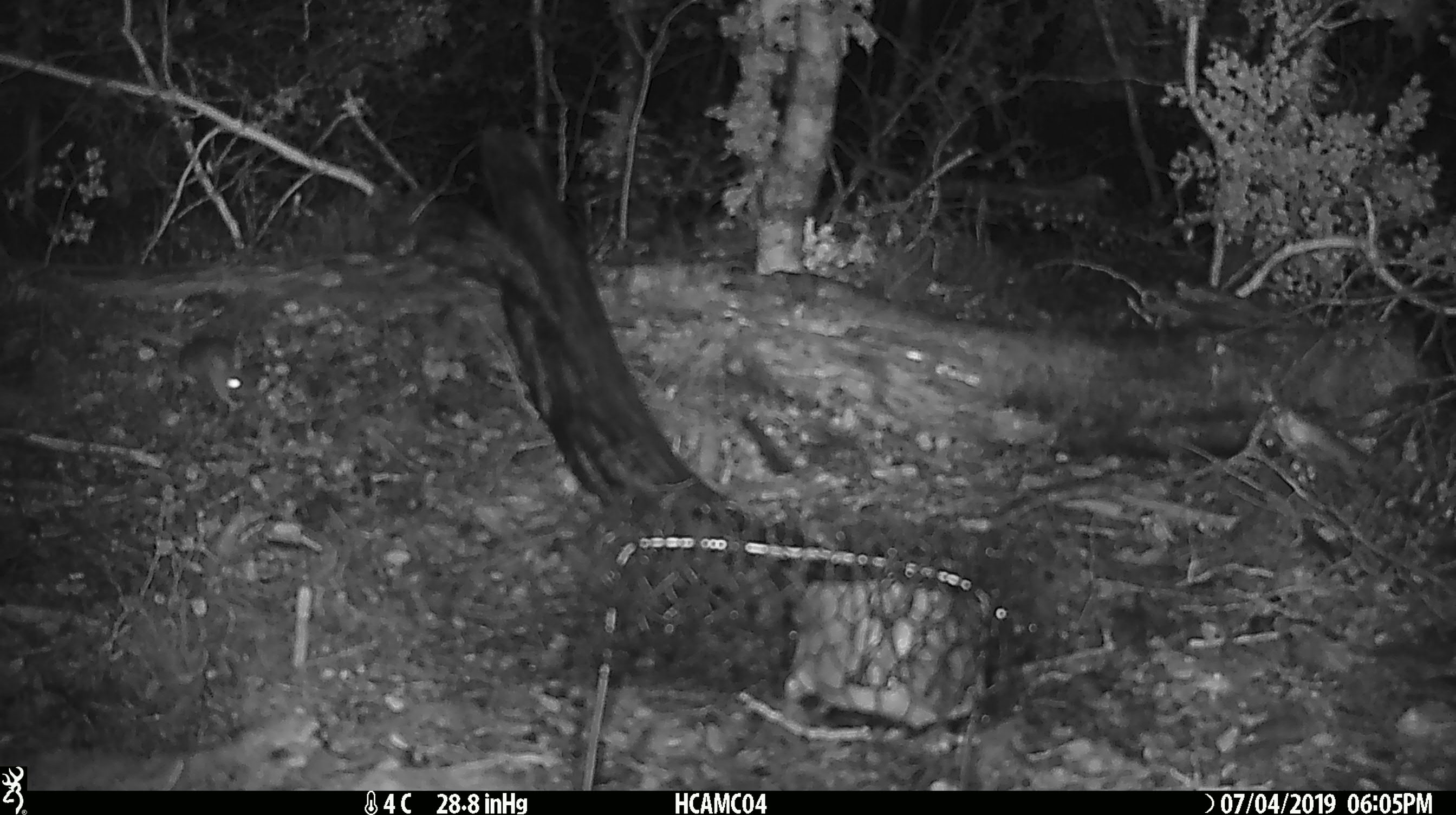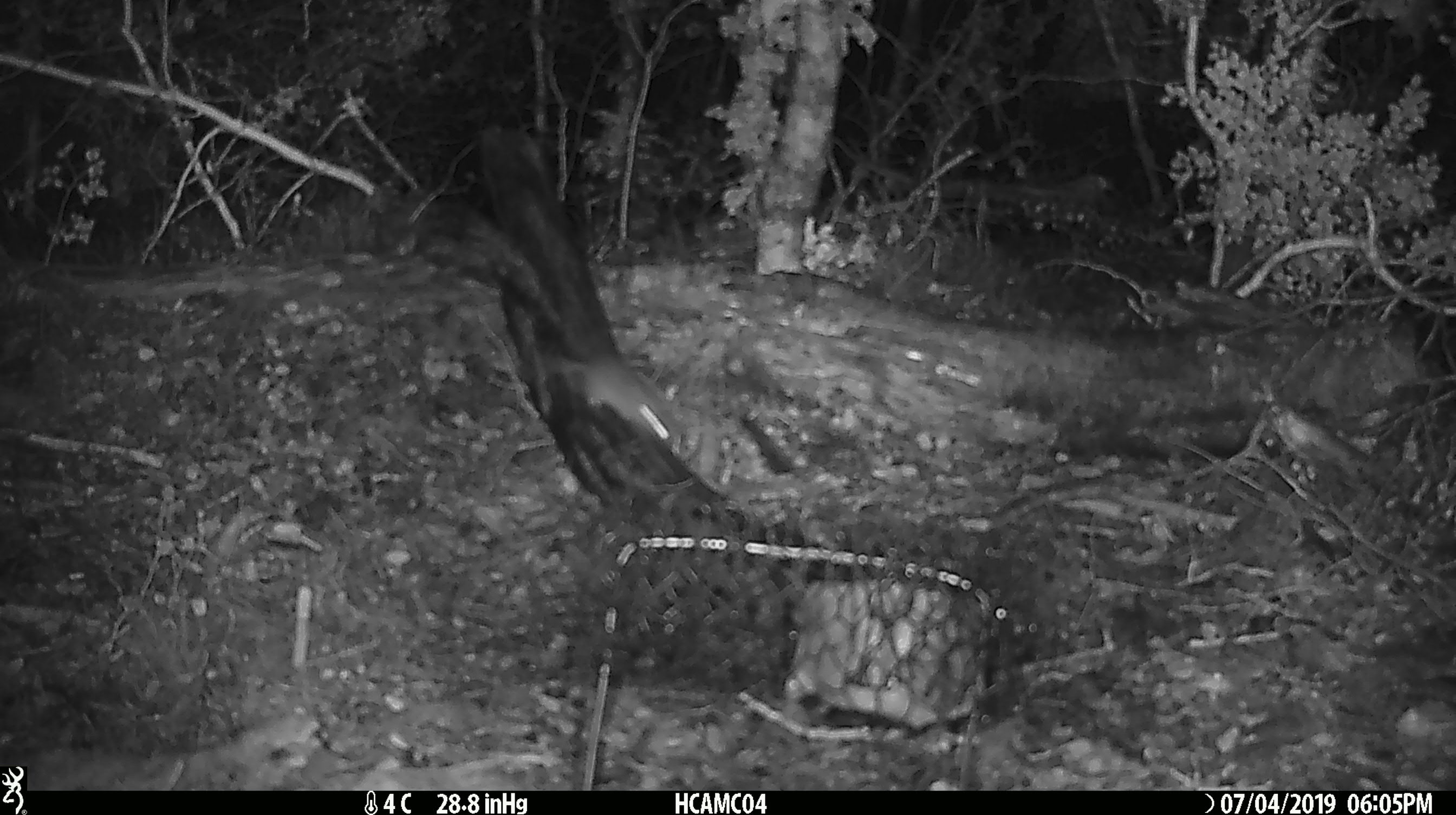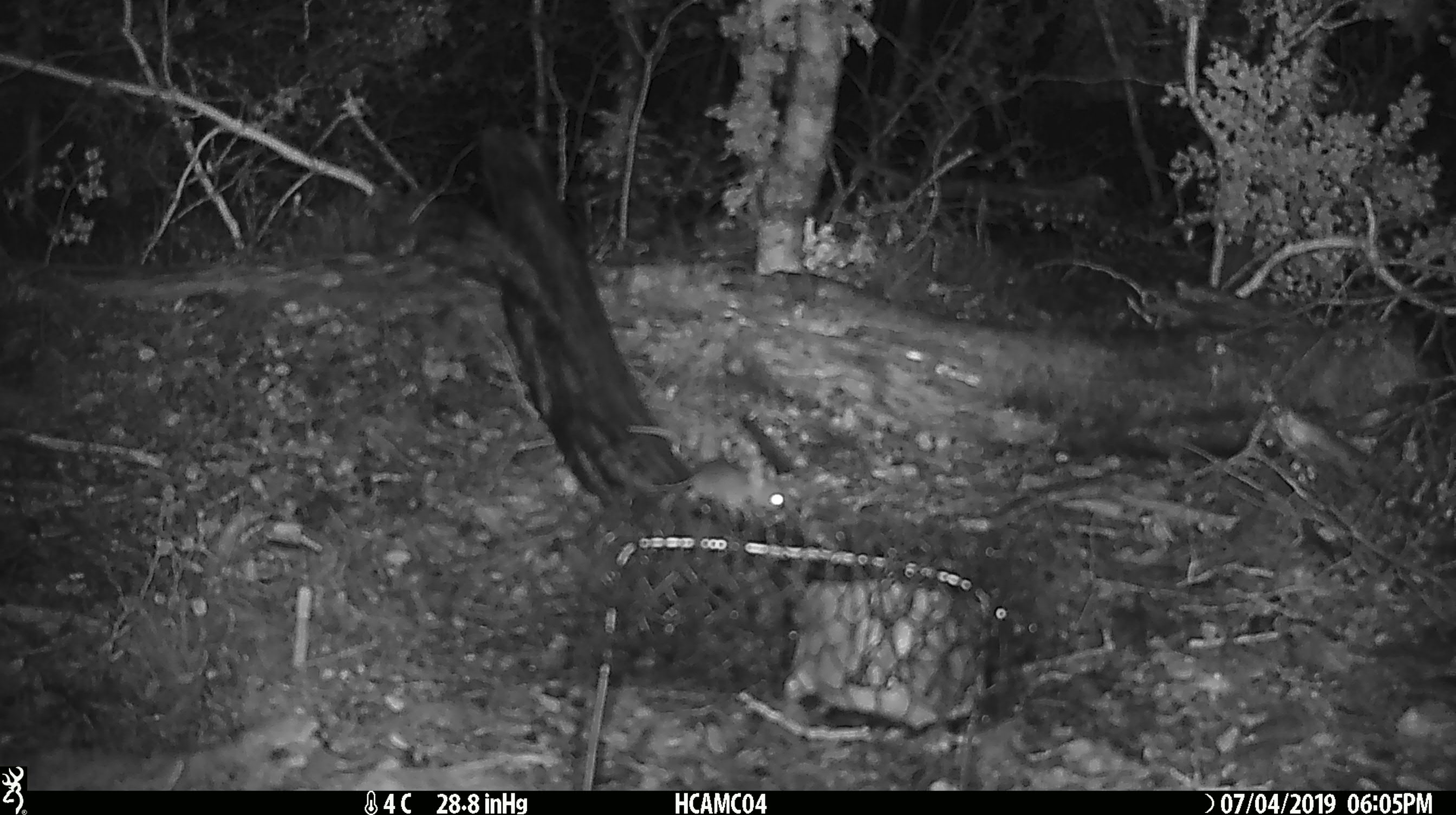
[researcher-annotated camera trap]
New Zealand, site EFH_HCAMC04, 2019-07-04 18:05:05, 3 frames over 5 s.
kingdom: Animalia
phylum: Chordata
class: Mammalia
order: Rodentia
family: Muridae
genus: Mus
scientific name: Mus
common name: mouse